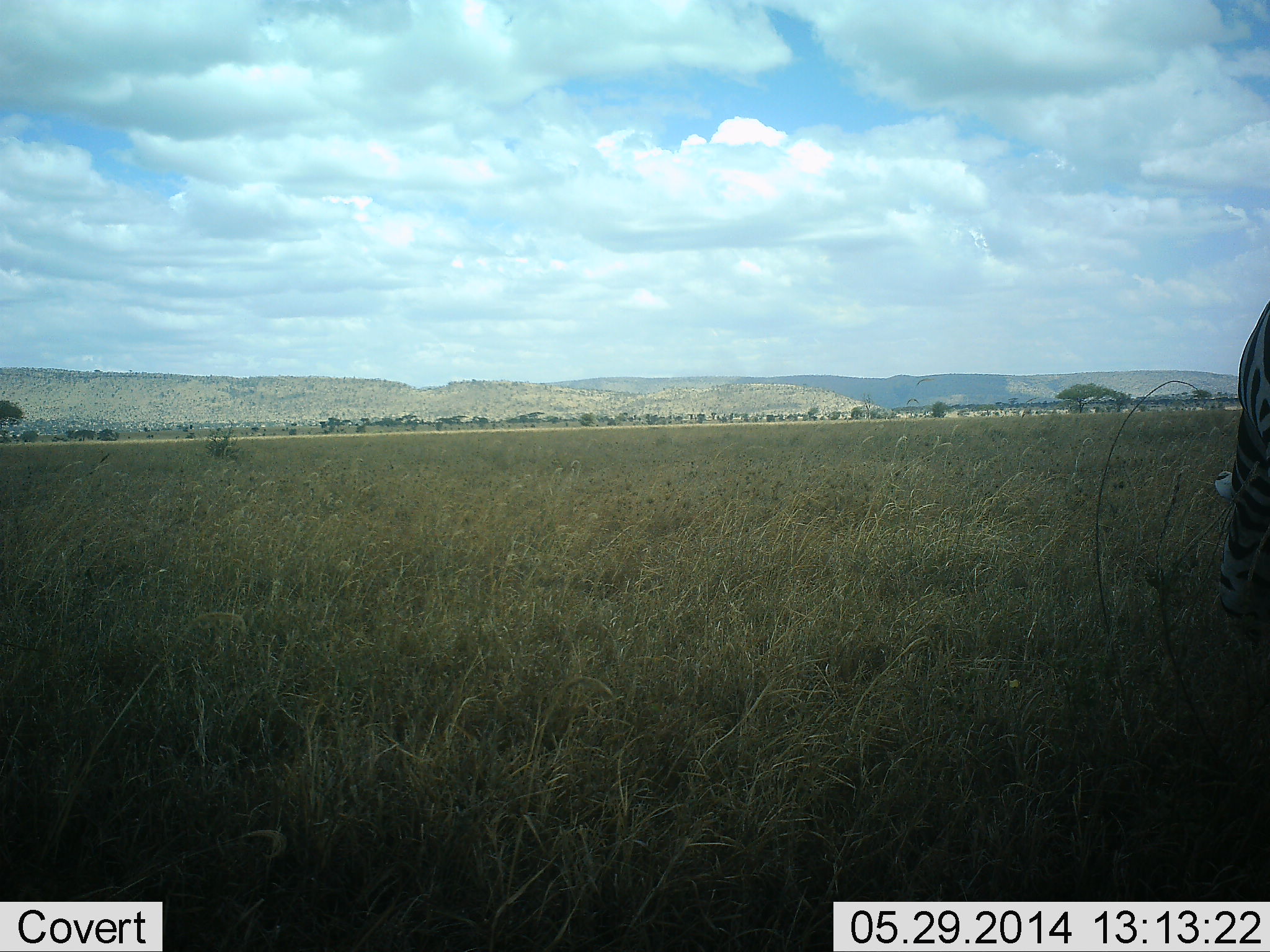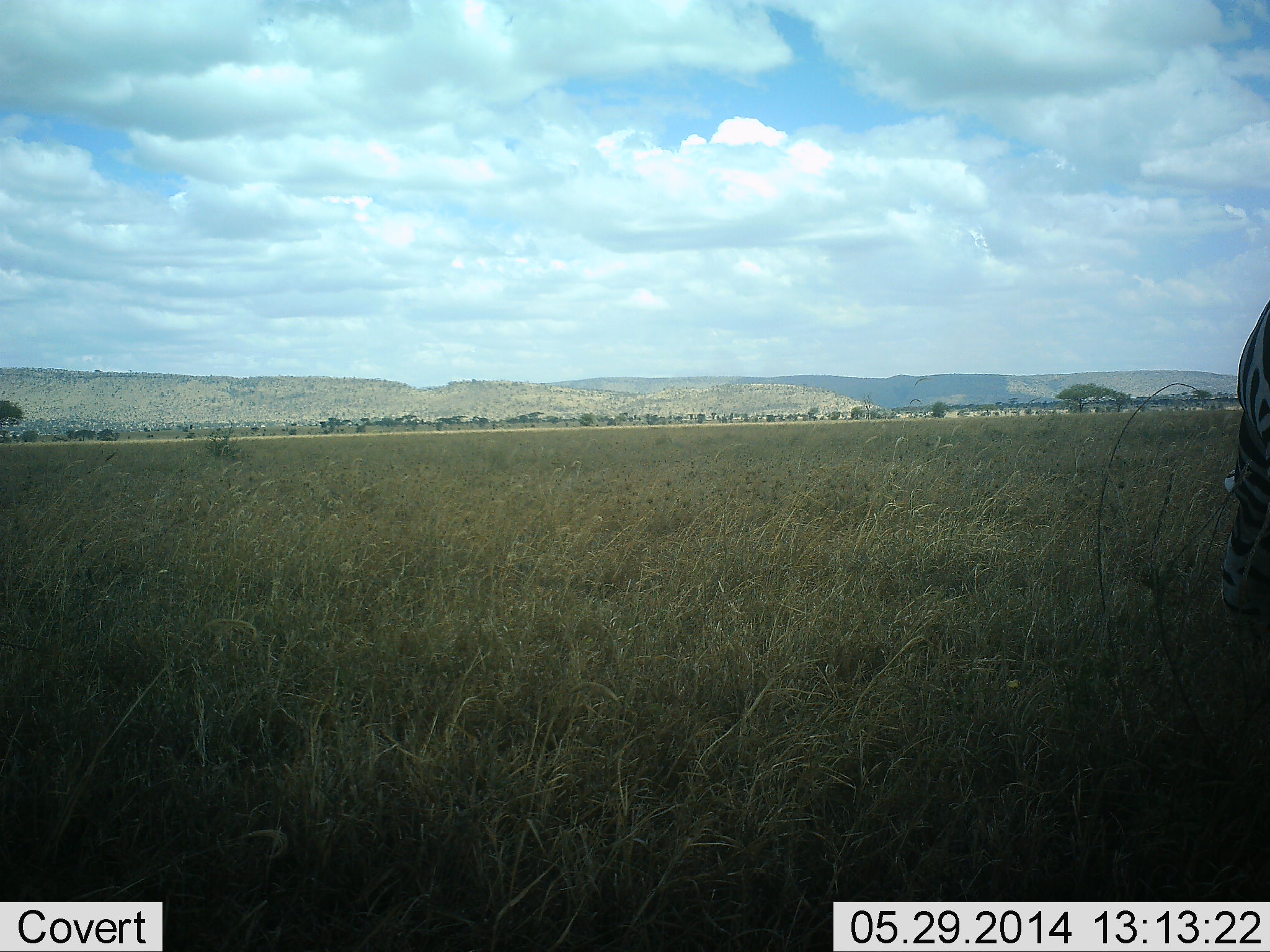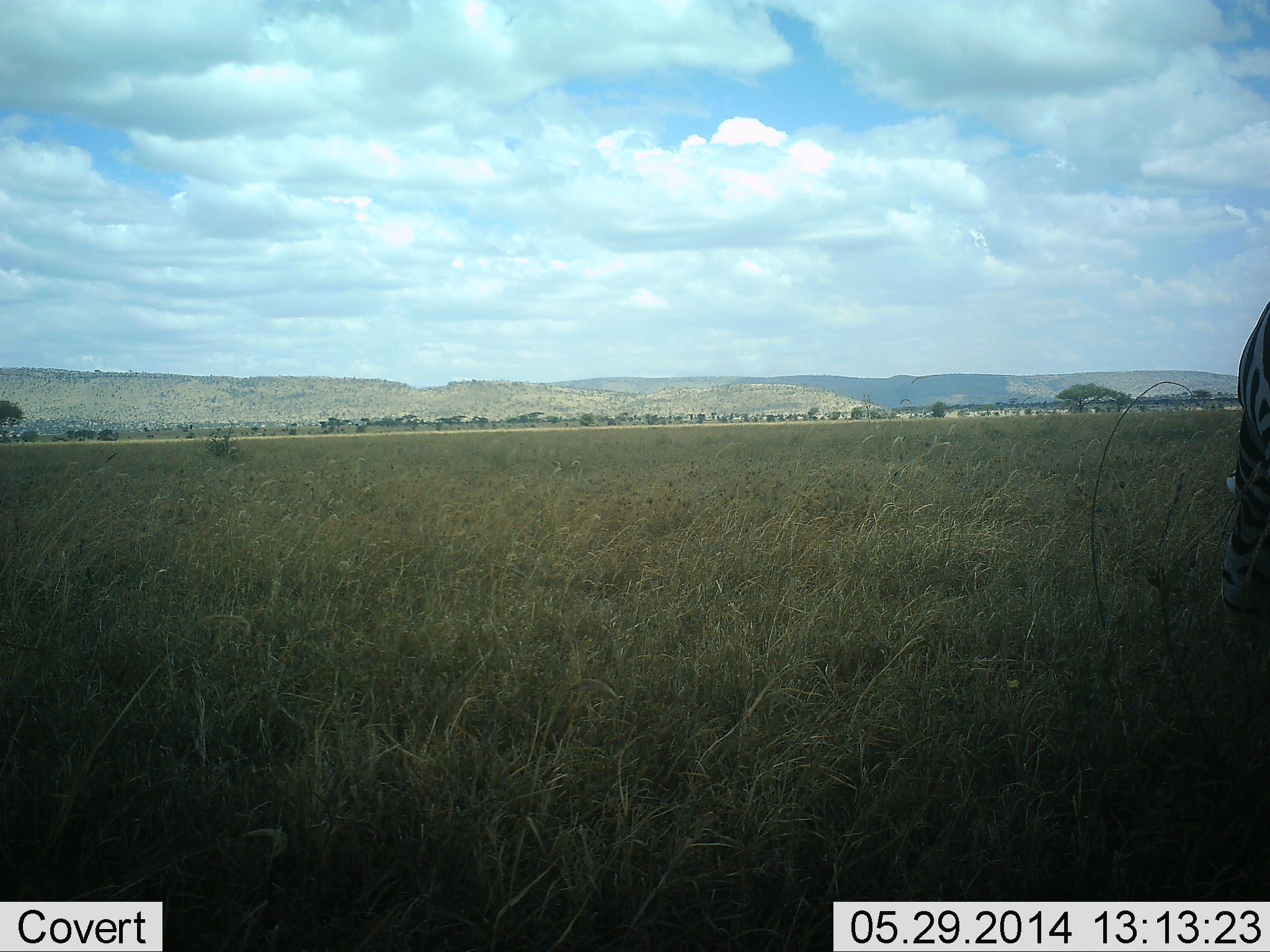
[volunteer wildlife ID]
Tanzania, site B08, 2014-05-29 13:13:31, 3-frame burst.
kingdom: Animalia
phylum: Chordata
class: Mammalia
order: Perissodactyla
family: Equidae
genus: Equus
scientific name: Equus quagga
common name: plains zebra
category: zebra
Zebra (plains zebra) (Equus quagga), count 1. Behavior (volunteer vote fractions): standing 30%, resting 0%, moving 0%, interacting 0%. Young present (vote fraction): 0%. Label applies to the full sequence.